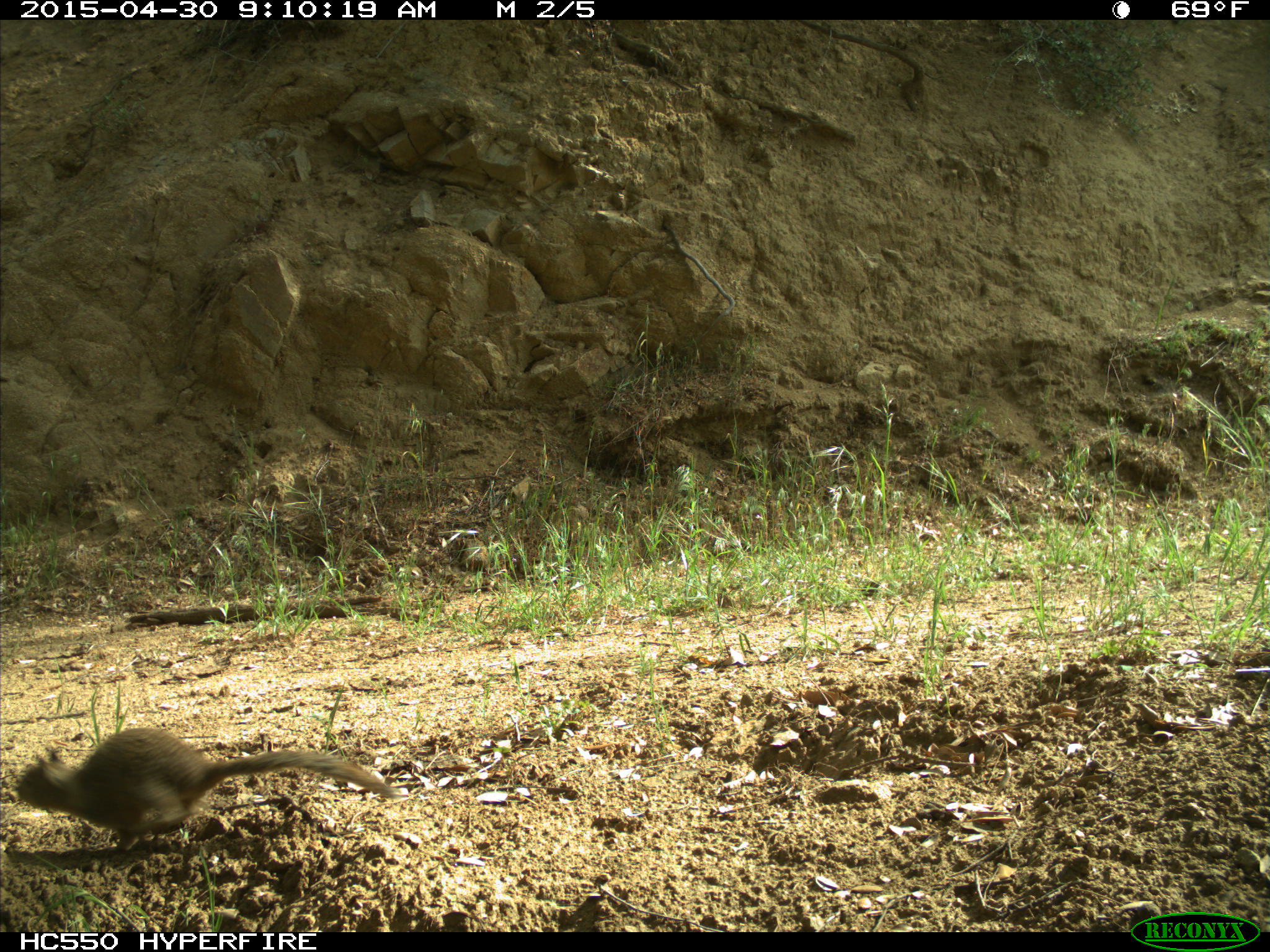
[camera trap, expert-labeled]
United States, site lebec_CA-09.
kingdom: Animalia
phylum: Chordata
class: Mammalia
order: Rodentia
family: Sciuridae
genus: Otospermophilus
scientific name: Otospermophilus beecheyi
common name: california ground squirrel